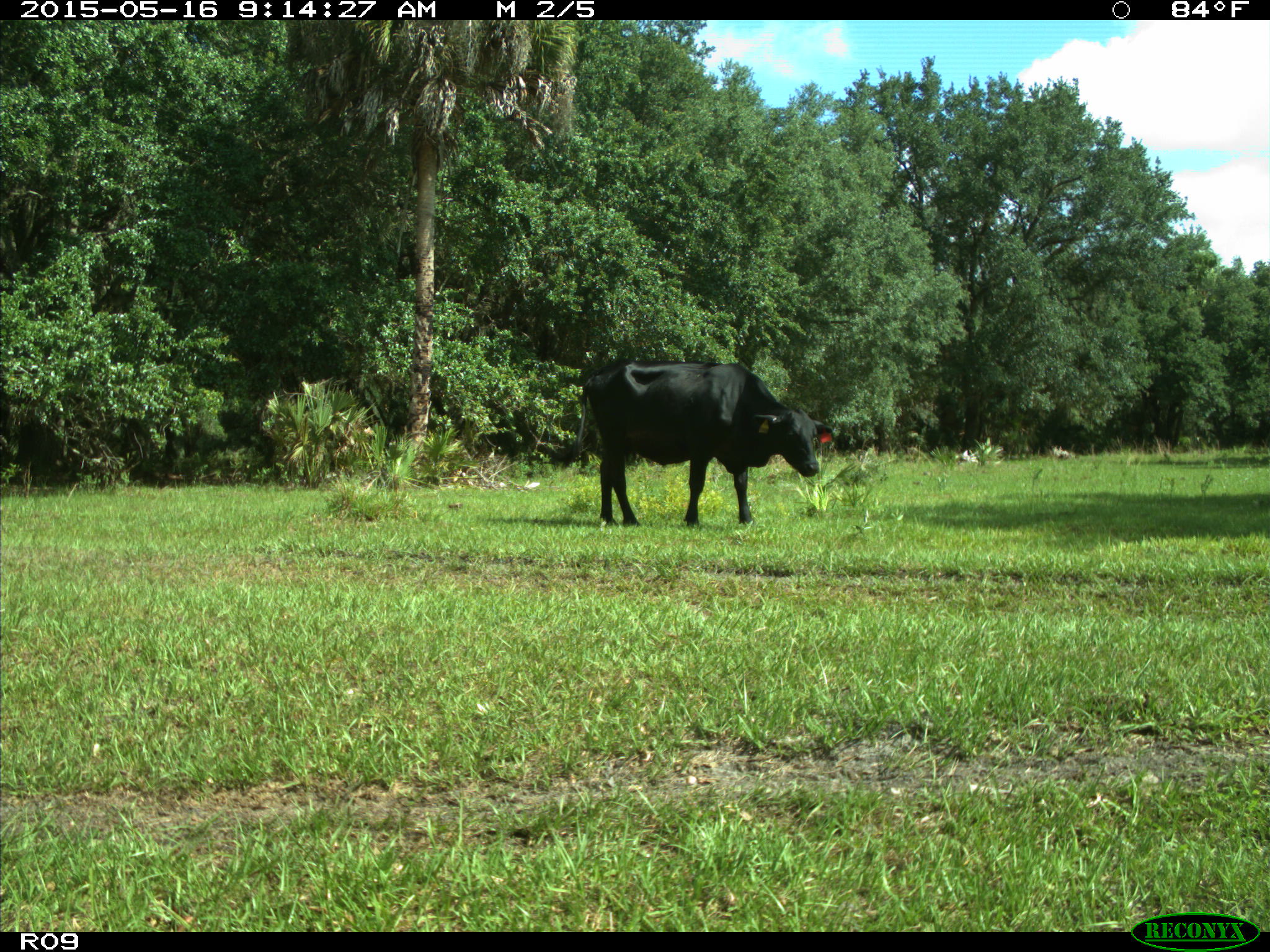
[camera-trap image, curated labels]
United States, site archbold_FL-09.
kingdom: Animalia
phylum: Chordata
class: Mammalia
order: Artiodactyla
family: Bovidae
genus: Bos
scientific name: Bos taurus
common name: domestic cow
Bos taurus (domestic cow).